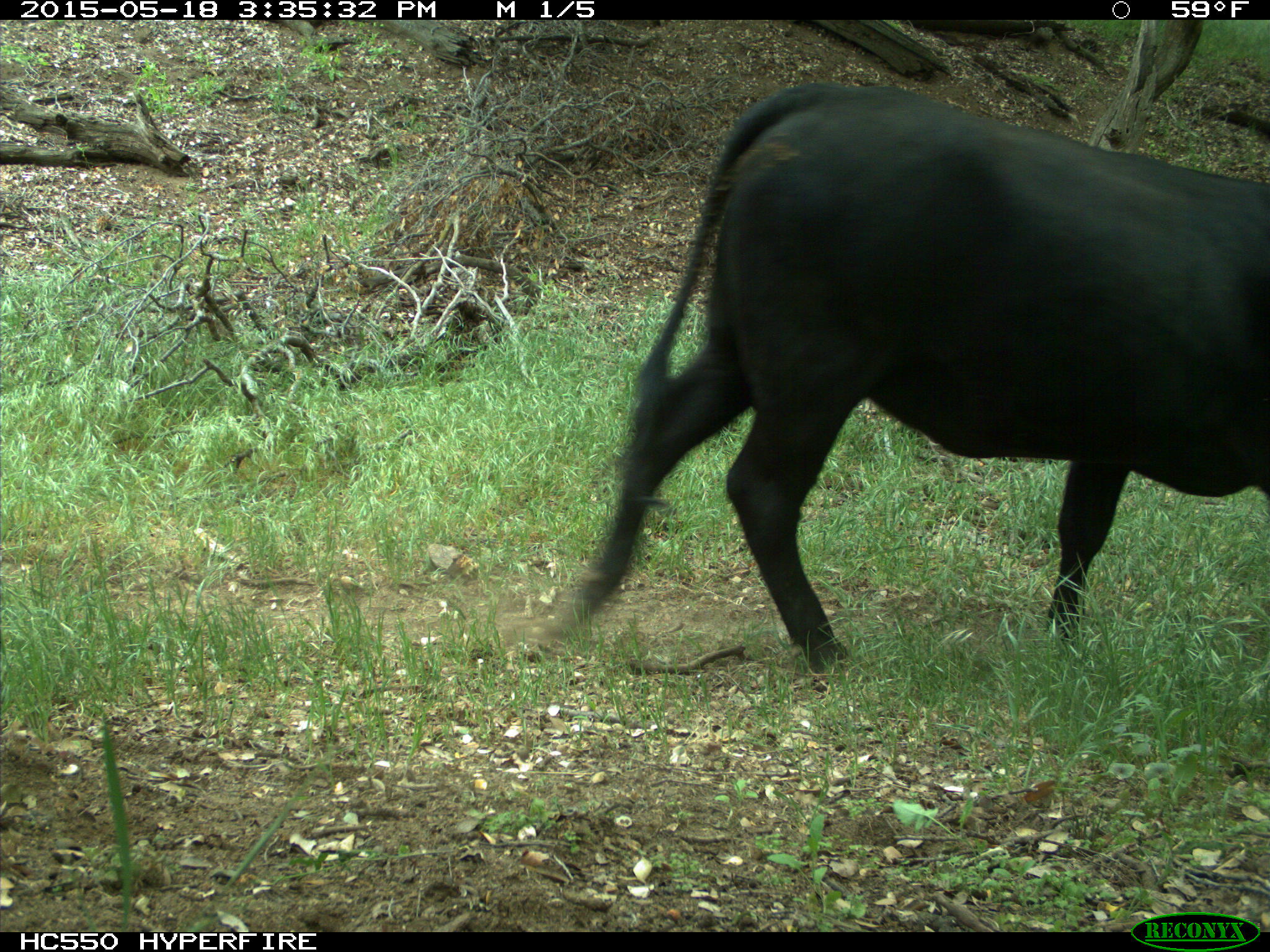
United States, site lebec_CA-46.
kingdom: Animalia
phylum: Chordata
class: Mammalia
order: Artiodactyla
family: Bovidae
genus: Bos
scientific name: Bos taurus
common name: domestic cow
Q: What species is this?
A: Bos taurus (domestic cow).